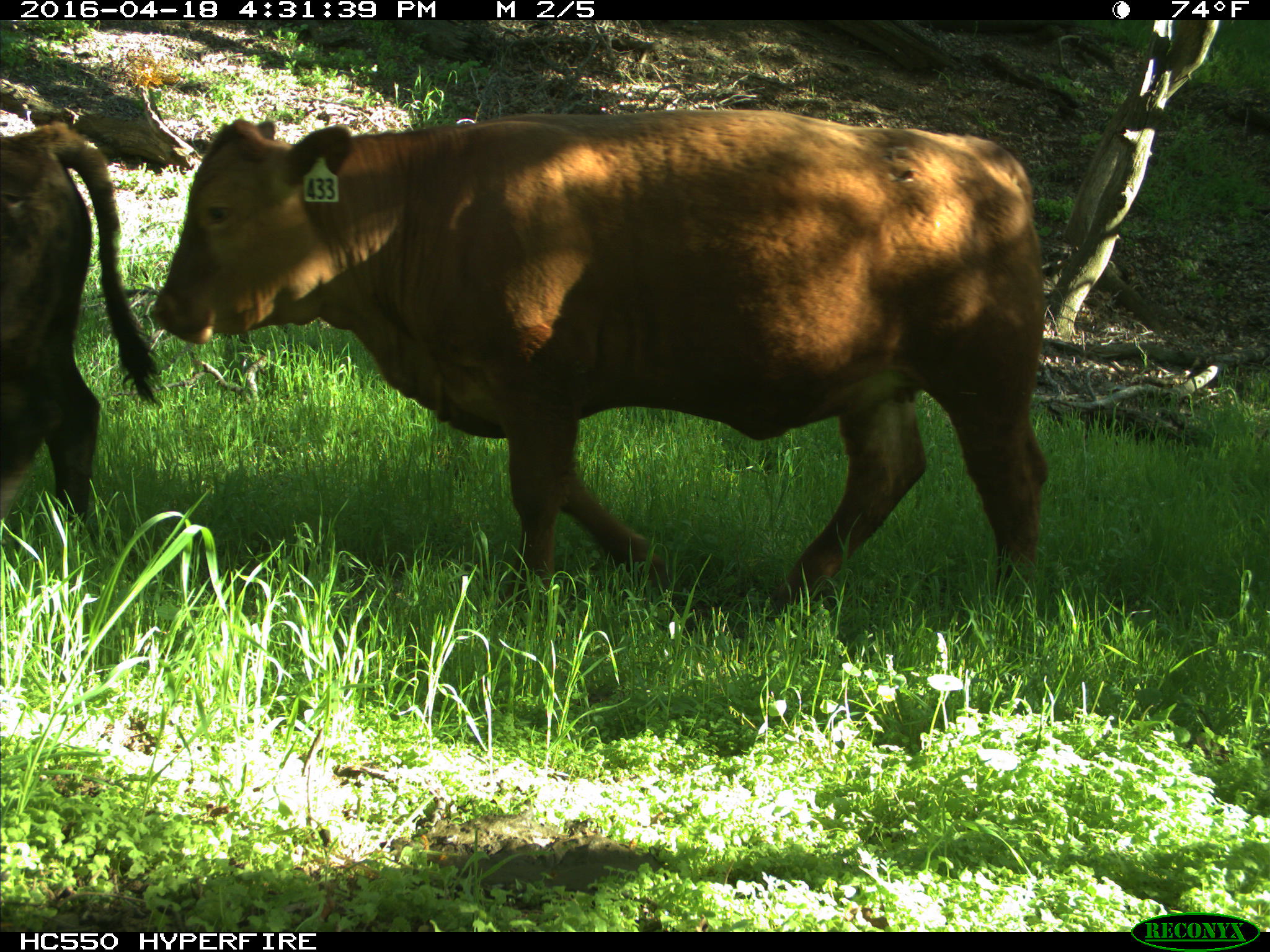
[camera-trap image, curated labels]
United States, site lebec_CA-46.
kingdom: Animalia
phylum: Chordata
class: Mammalia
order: Artiodactyla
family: Bovidae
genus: Bos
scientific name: Bos taurus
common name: domestic cow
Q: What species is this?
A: Bos taurus (domestic cow).